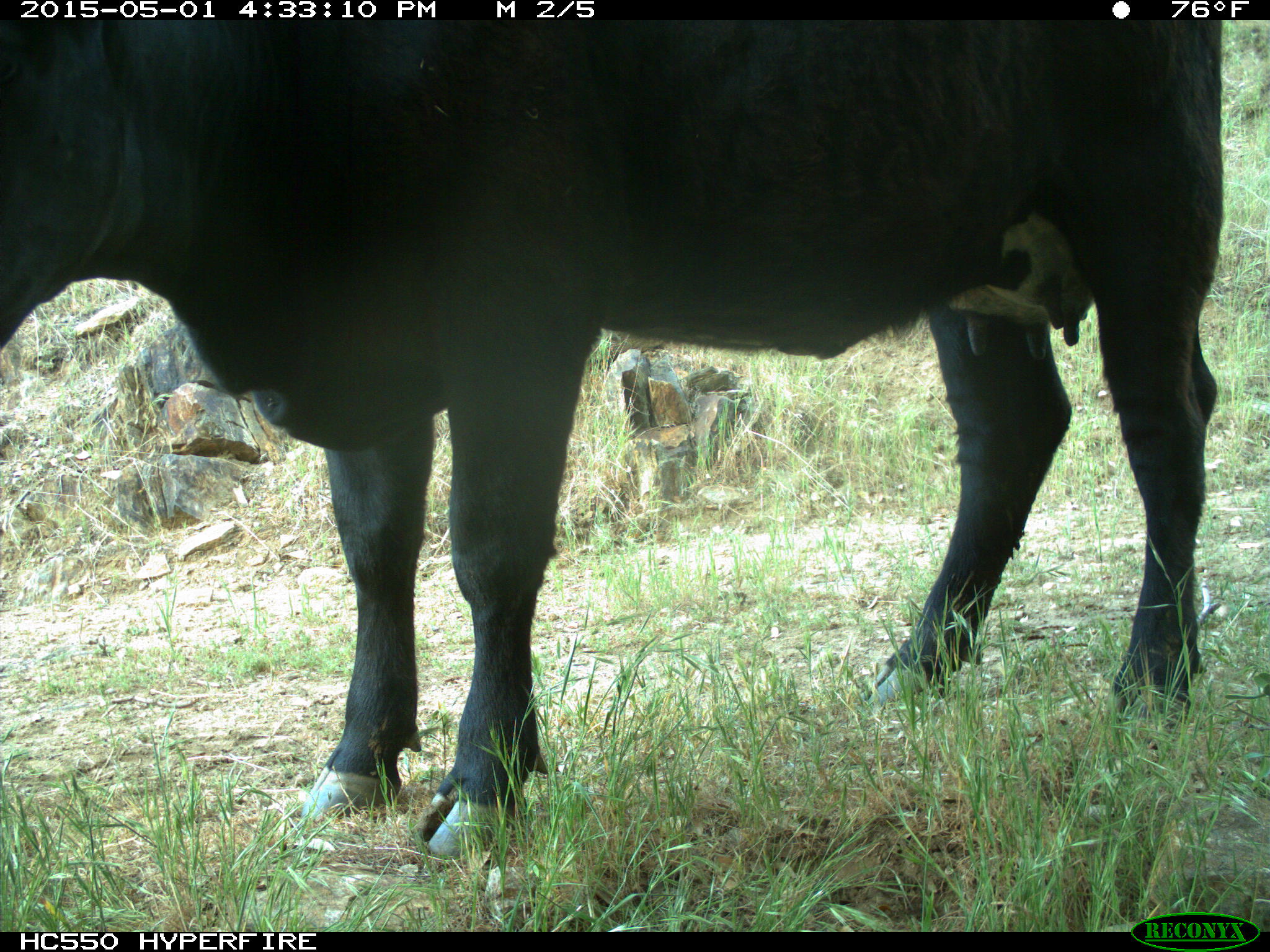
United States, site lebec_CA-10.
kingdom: Animalia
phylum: Chordata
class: Mammalia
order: Artiodactyla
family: Bovidae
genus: Bos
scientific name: Bos taurus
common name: domestic cow